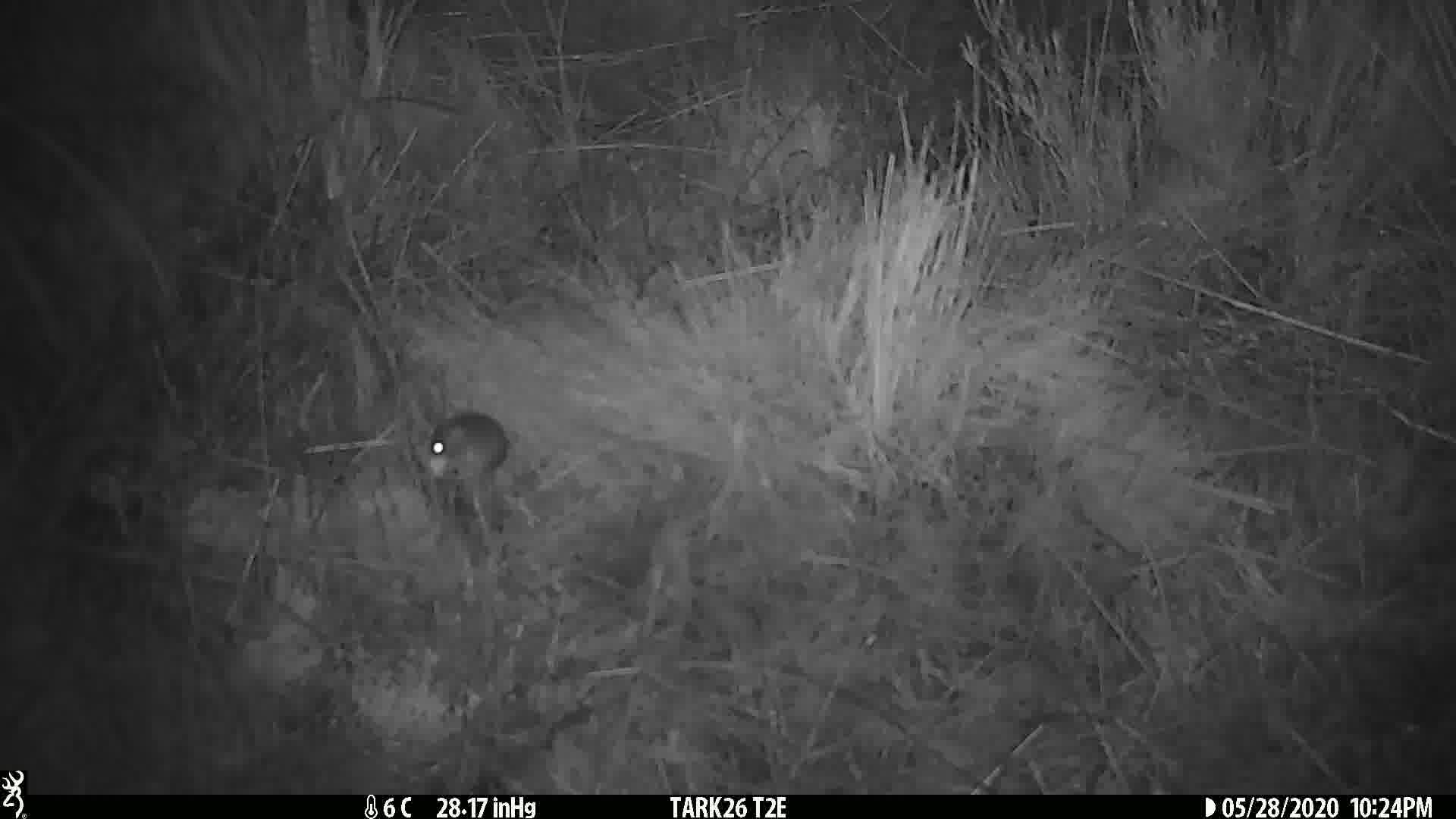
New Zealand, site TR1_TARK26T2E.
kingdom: Animalia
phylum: Chordata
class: Mammalia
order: Rodentia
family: Muridae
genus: Mus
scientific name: Mus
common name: mouse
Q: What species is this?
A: Mouse (Mus).